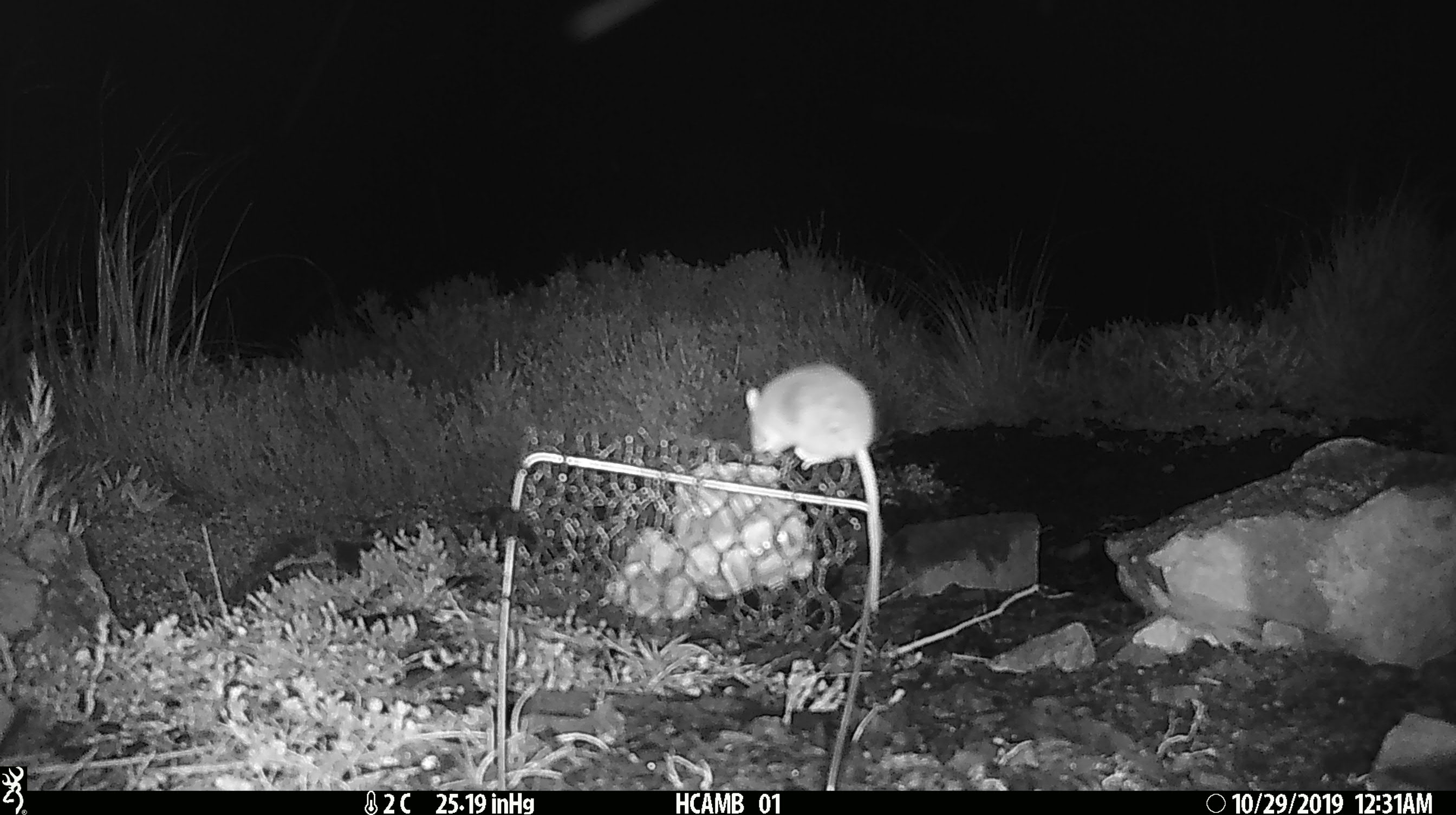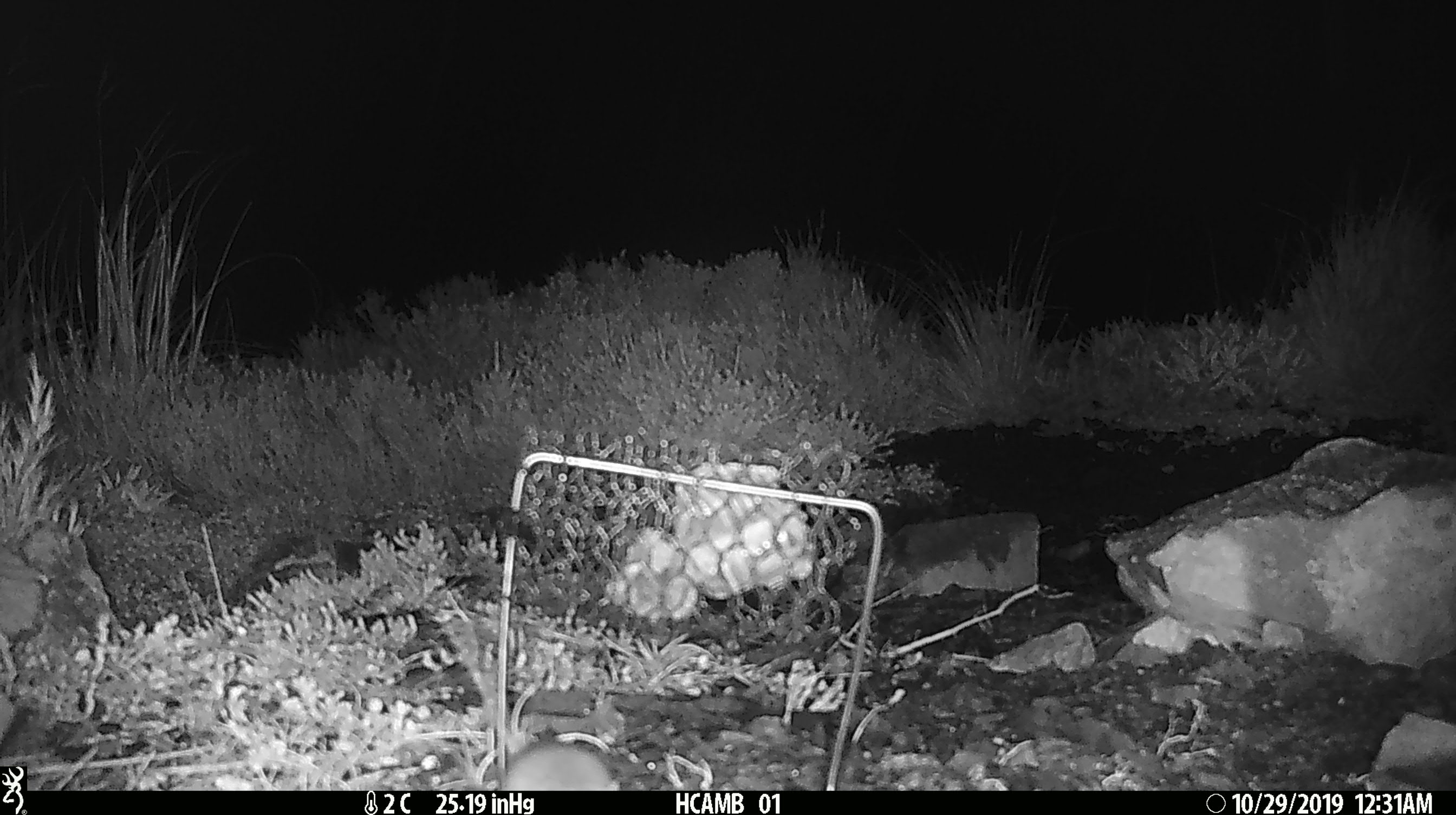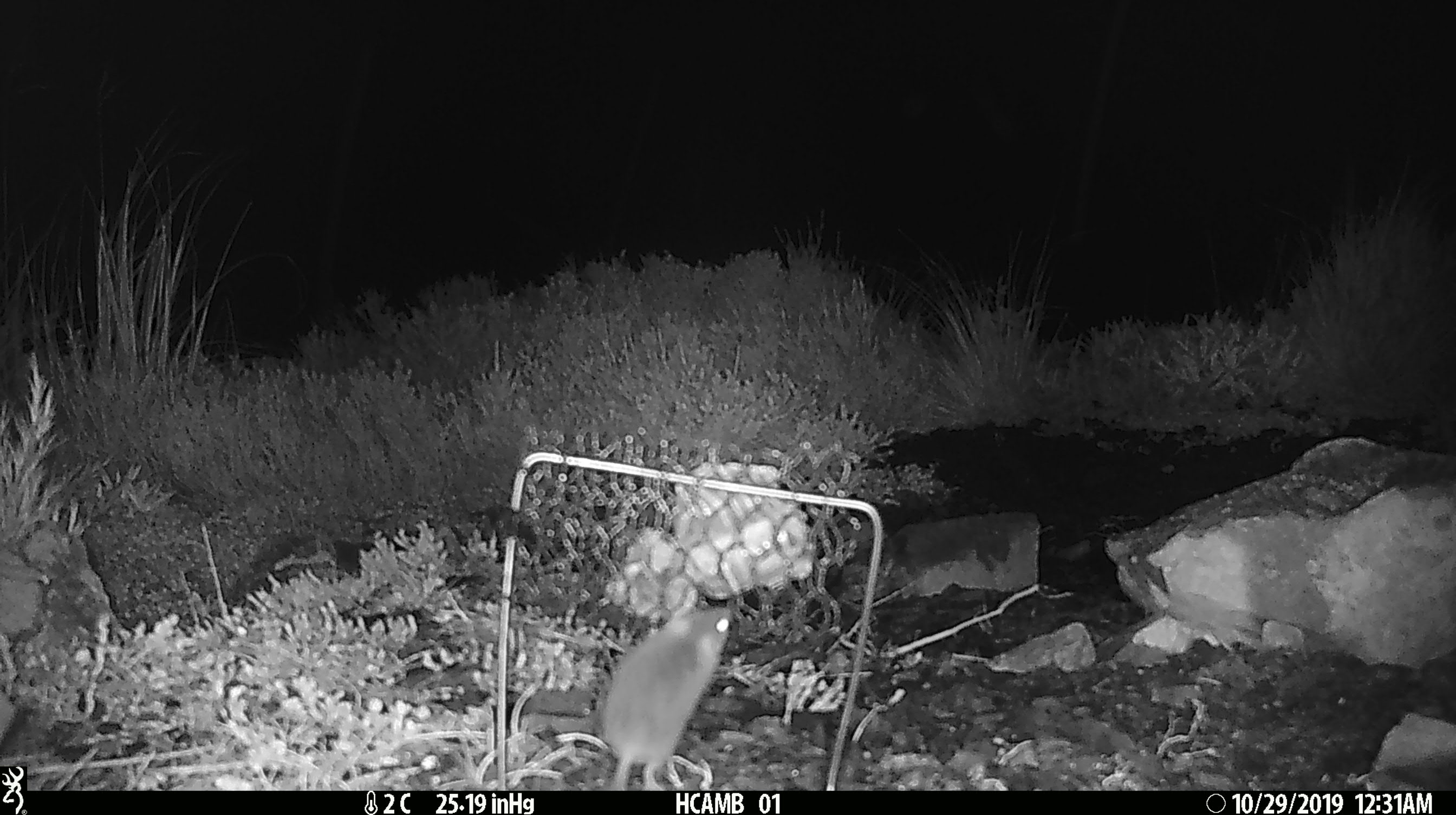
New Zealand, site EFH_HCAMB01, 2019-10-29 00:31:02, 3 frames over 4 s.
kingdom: Animalia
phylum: Chordata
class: Mammalia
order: Rodentia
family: Muridae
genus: Mus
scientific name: Mus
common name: mouse